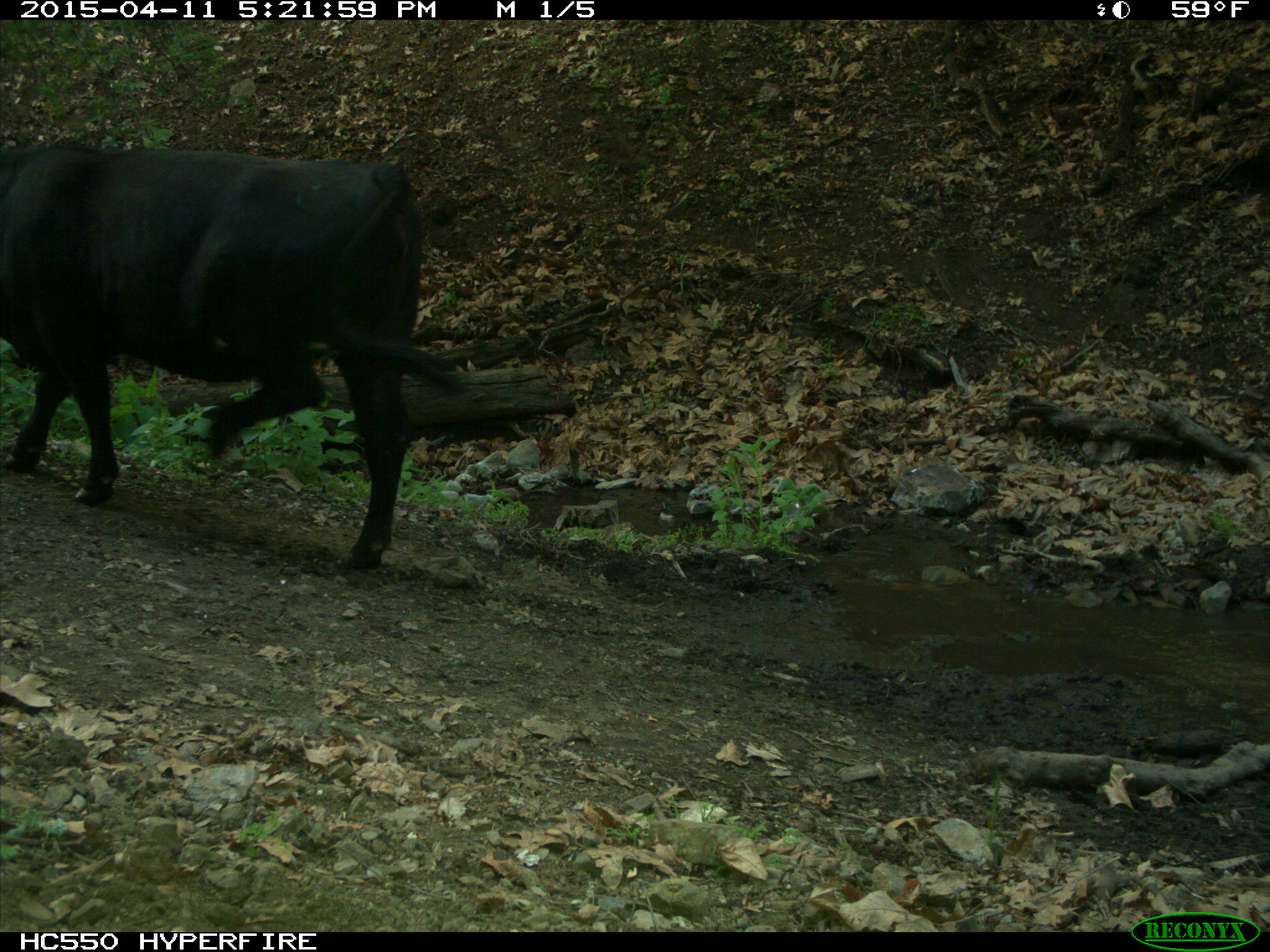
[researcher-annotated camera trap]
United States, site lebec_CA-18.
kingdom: Animalia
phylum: Chordata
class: Mammalia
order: Artiodactyla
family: Bovidae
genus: Bos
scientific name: Bos taurus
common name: domestic cow